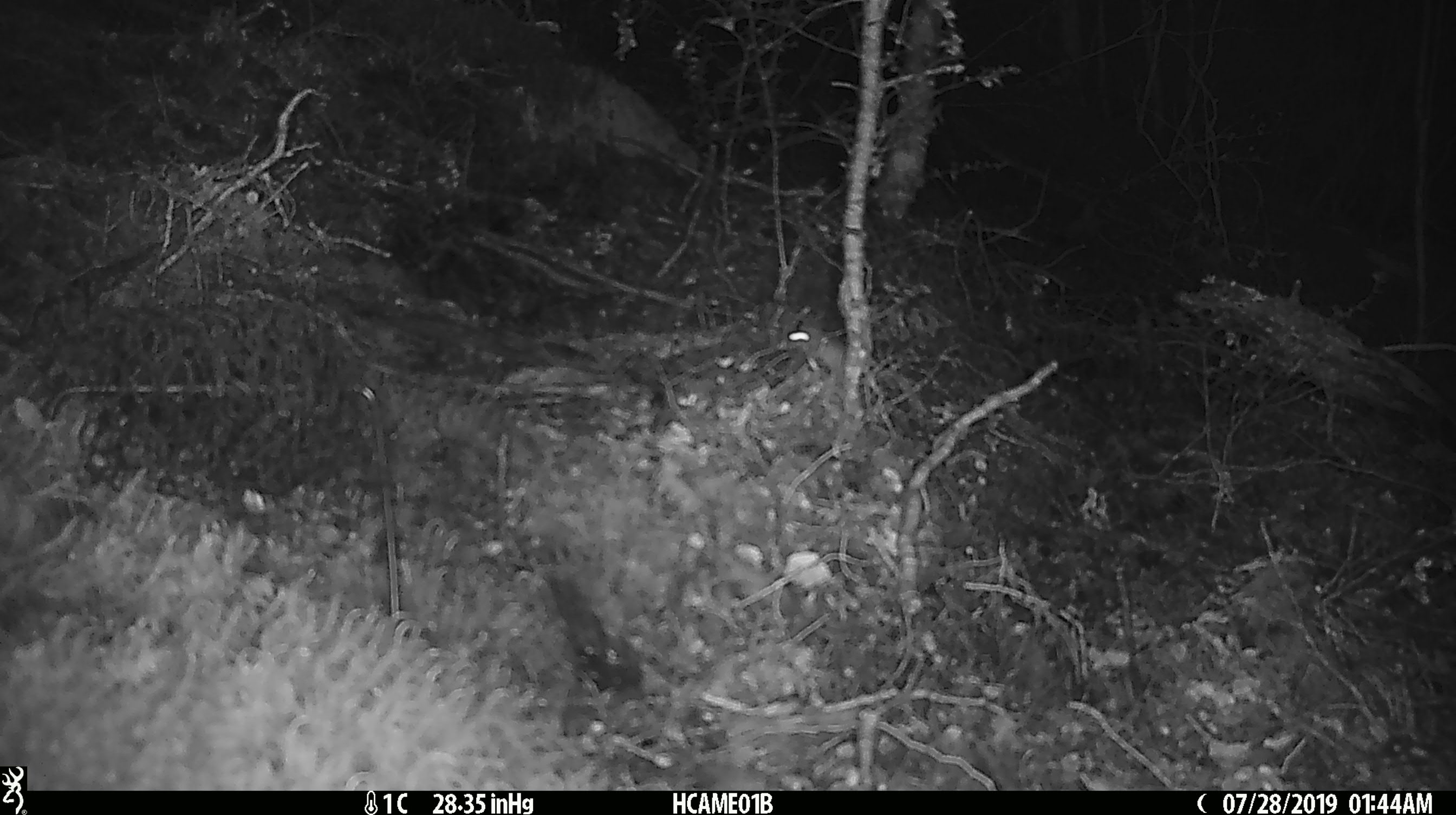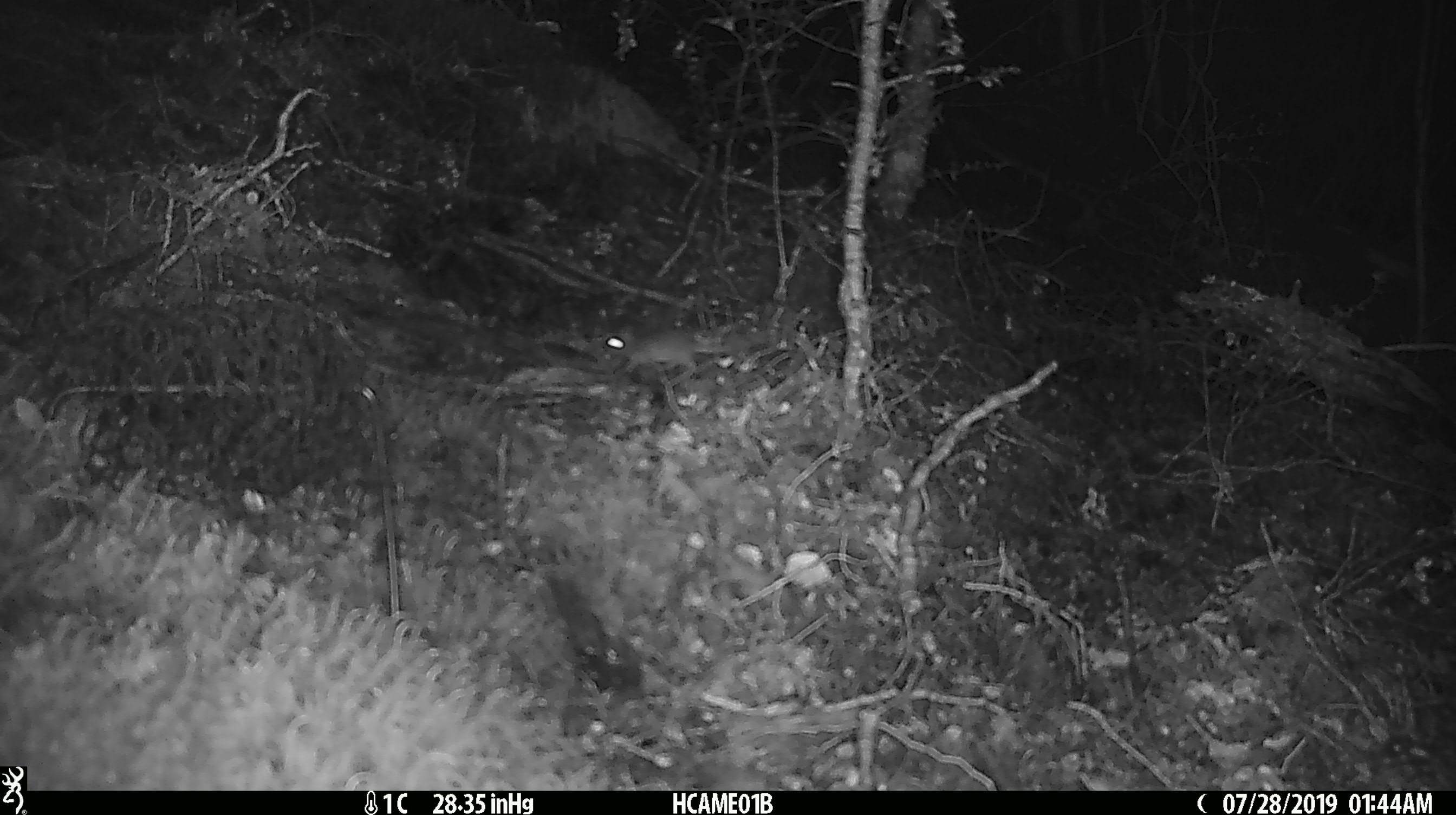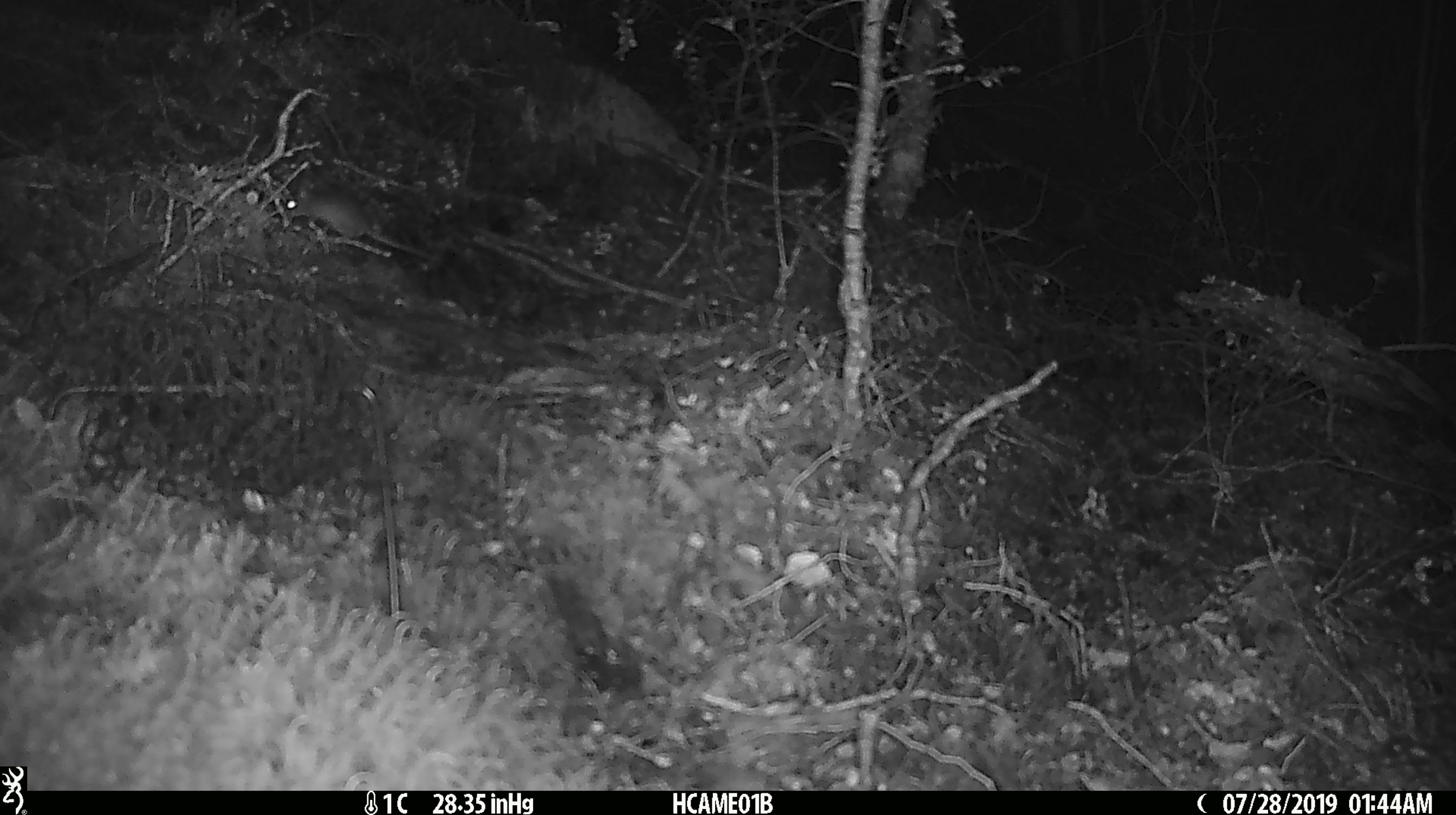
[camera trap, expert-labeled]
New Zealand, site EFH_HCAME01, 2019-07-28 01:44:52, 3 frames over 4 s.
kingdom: Animalia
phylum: Chordata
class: Mammalia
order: Rodentia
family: Muridae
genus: Mus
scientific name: Mus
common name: mouse